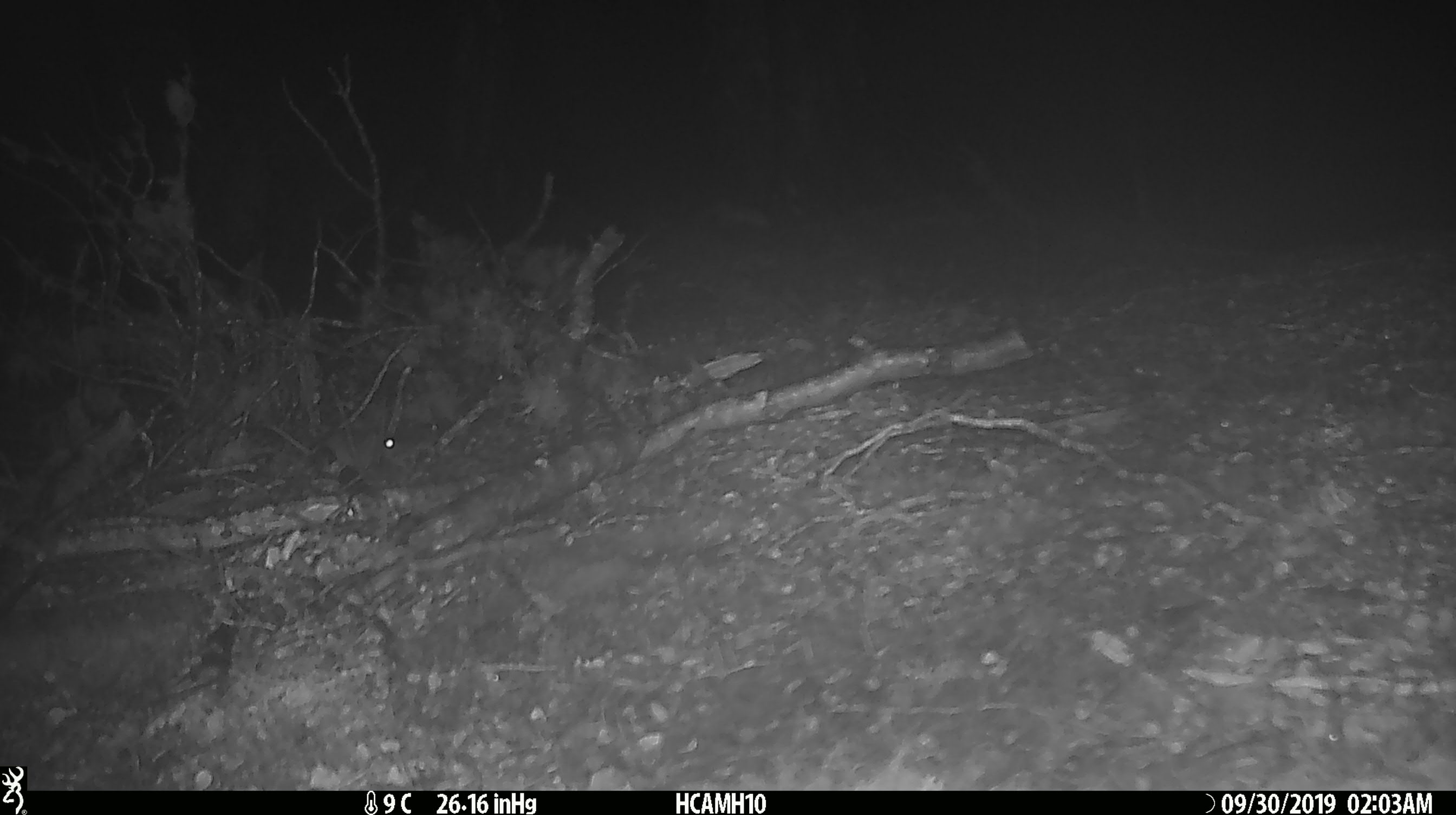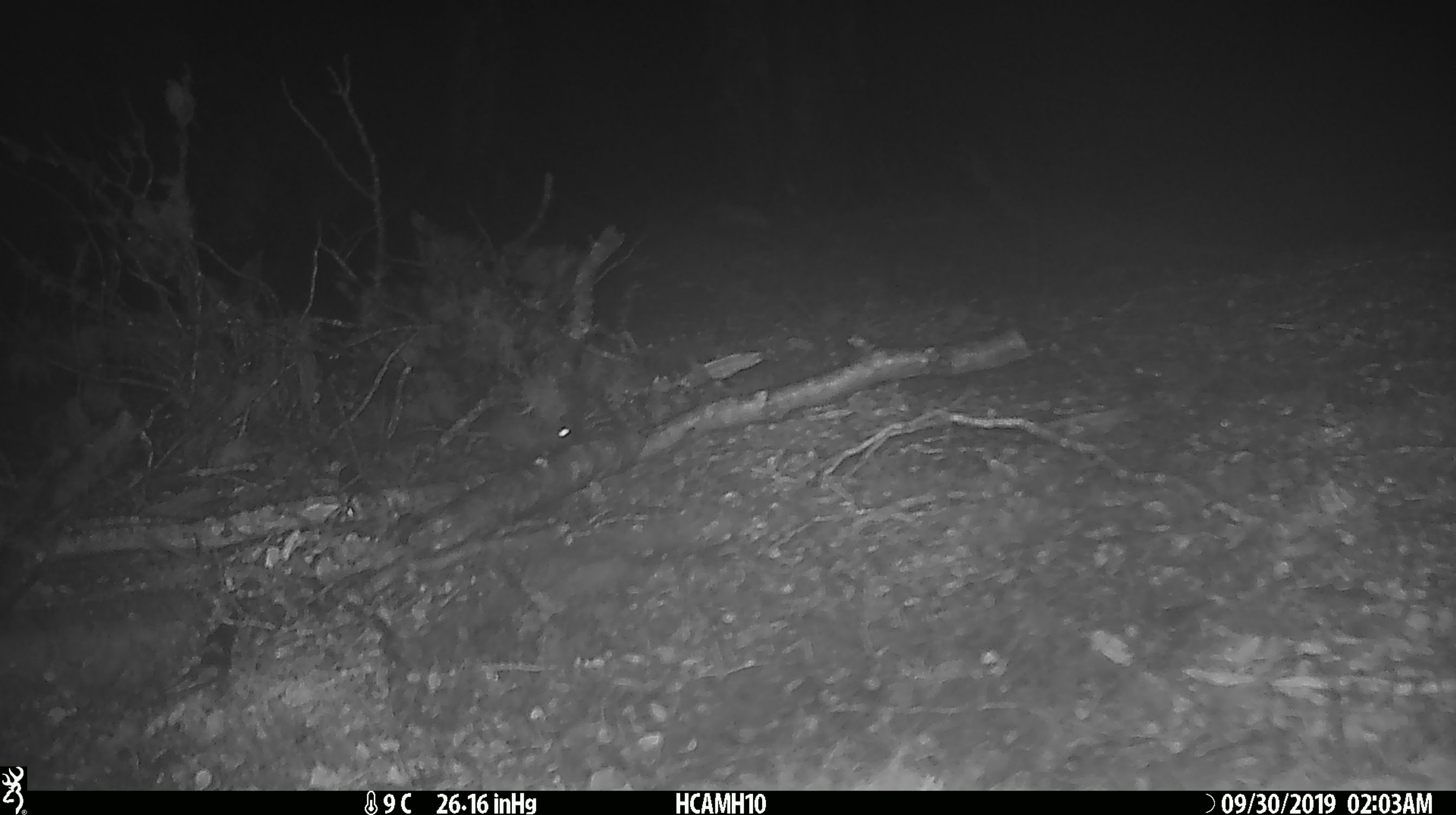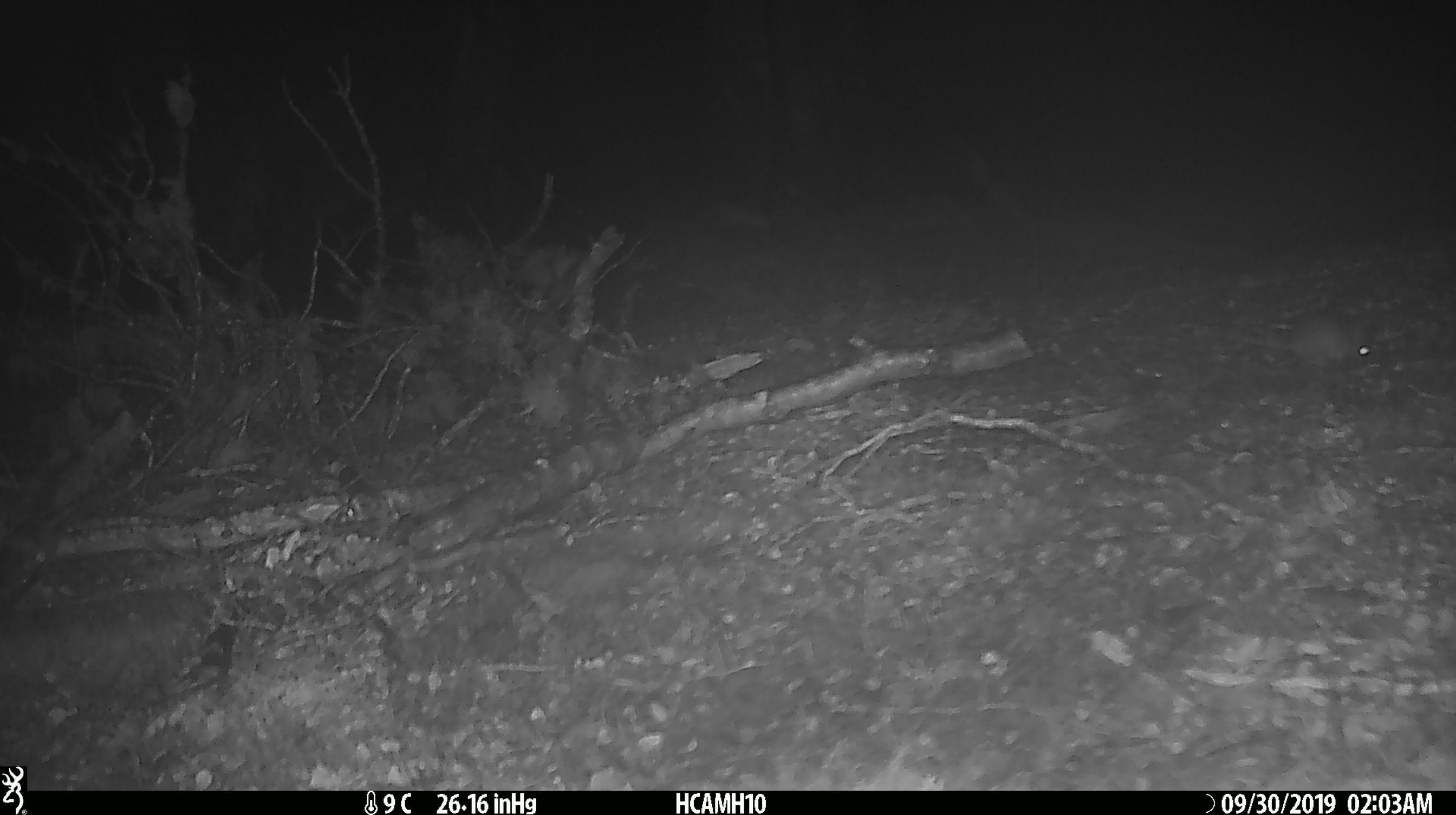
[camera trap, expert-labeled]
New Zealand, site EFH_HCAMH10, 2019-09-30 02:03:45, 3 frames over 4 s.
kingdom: Animalia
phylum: Chordata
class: Mammalia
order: Rodentia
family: Muridae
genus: Mus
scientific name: Mus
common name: mouse